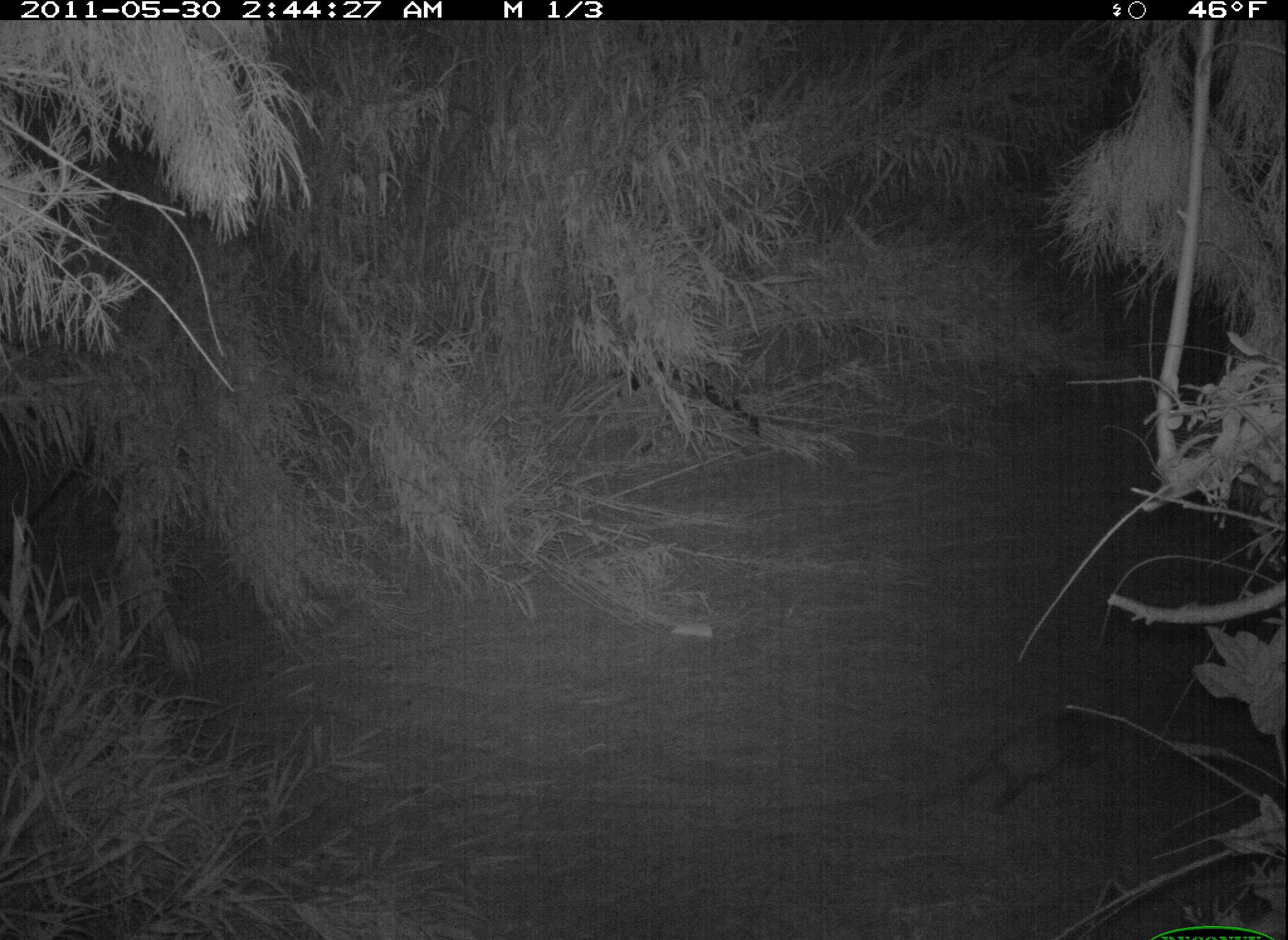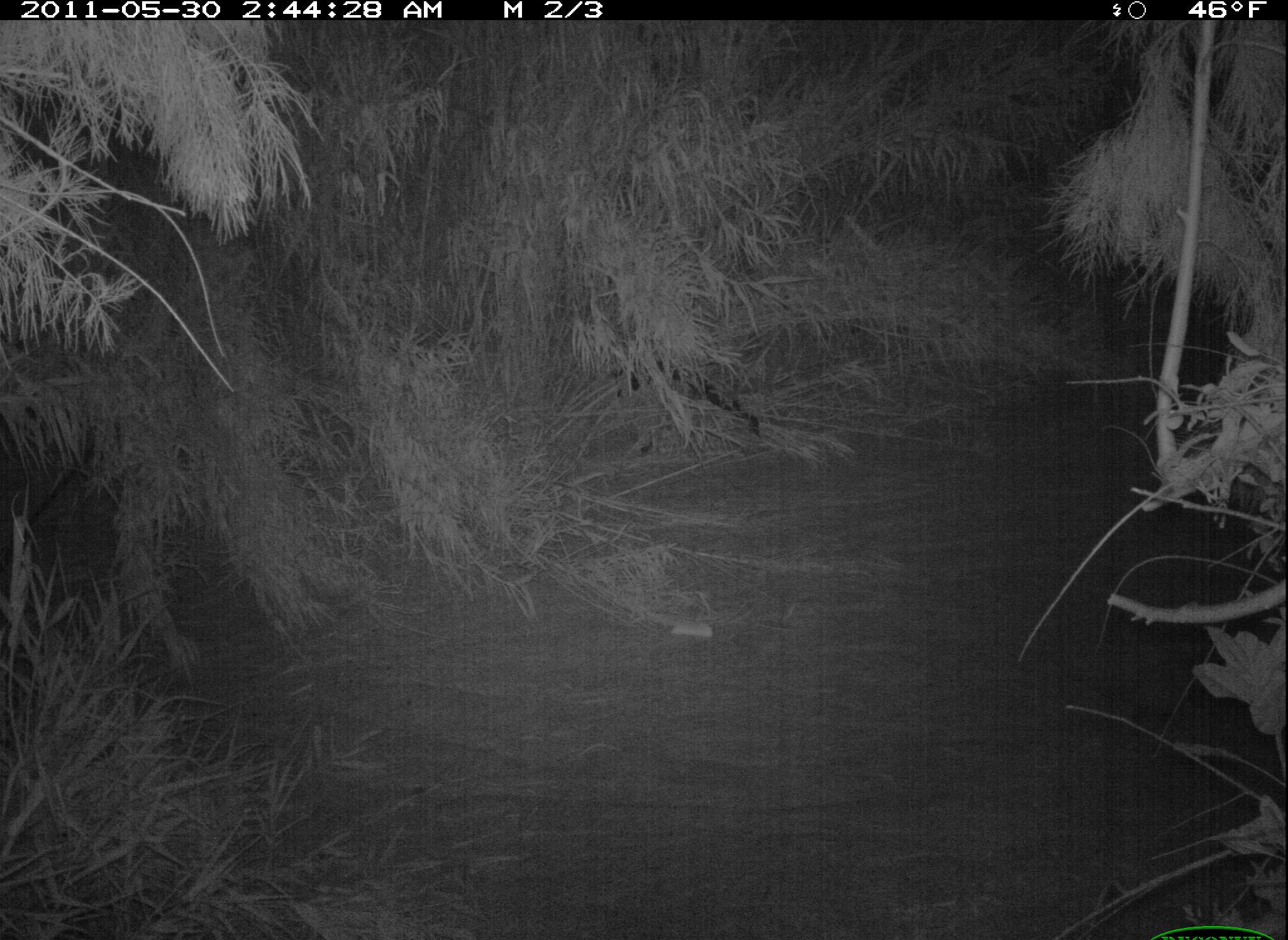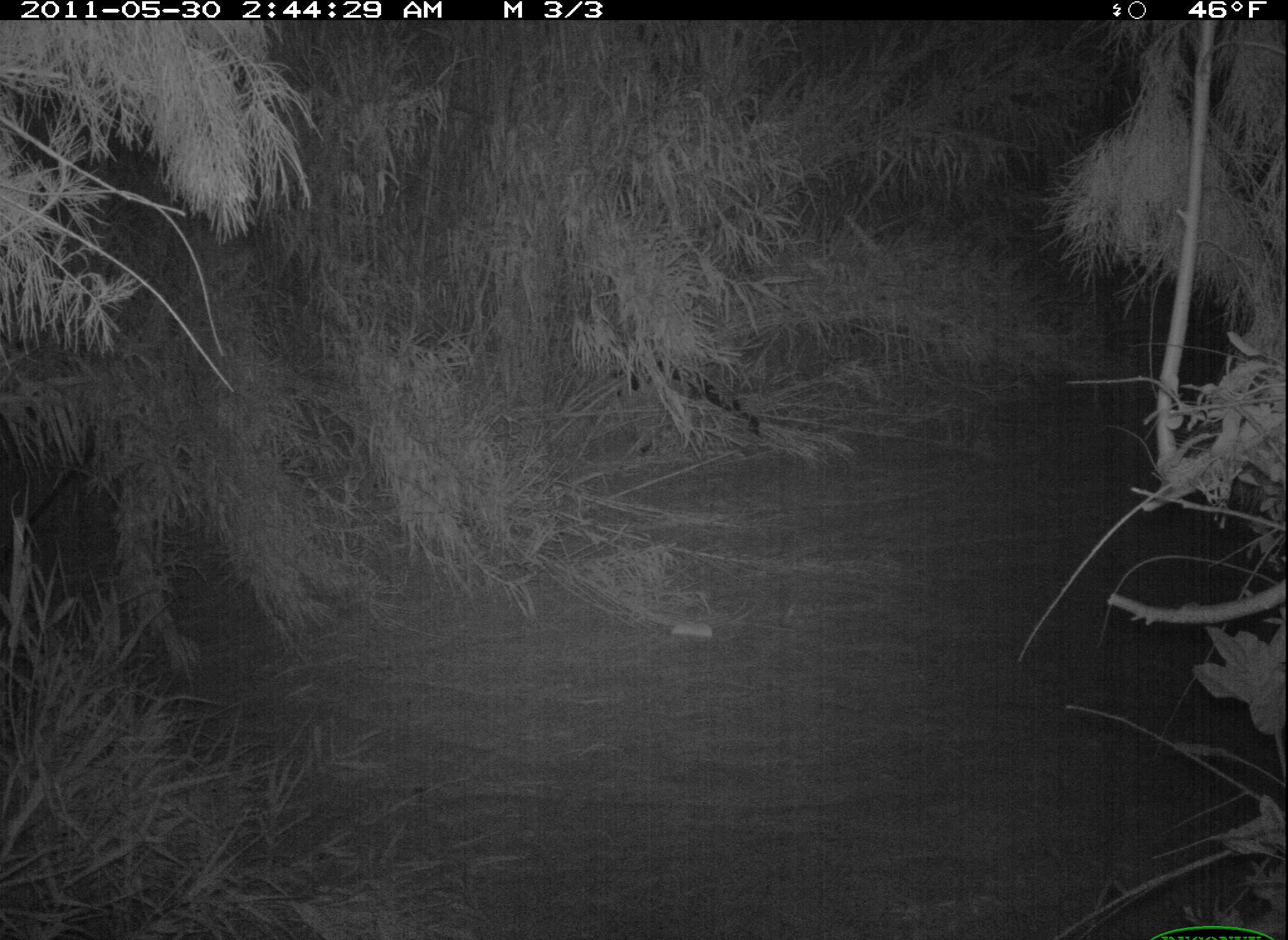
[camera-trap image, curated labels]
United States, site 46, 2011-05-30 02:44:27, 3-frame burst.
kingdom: Animalia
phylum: Chordata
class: Mammalia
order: Didelphimorphia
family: Didelphidae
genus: Didelphis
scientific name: Didelphis virginiana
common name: virginia opossum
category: opossum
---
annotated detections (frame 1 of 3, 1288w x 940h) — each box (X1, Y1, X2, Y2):
opossum: (943, 675, 1148, 838)